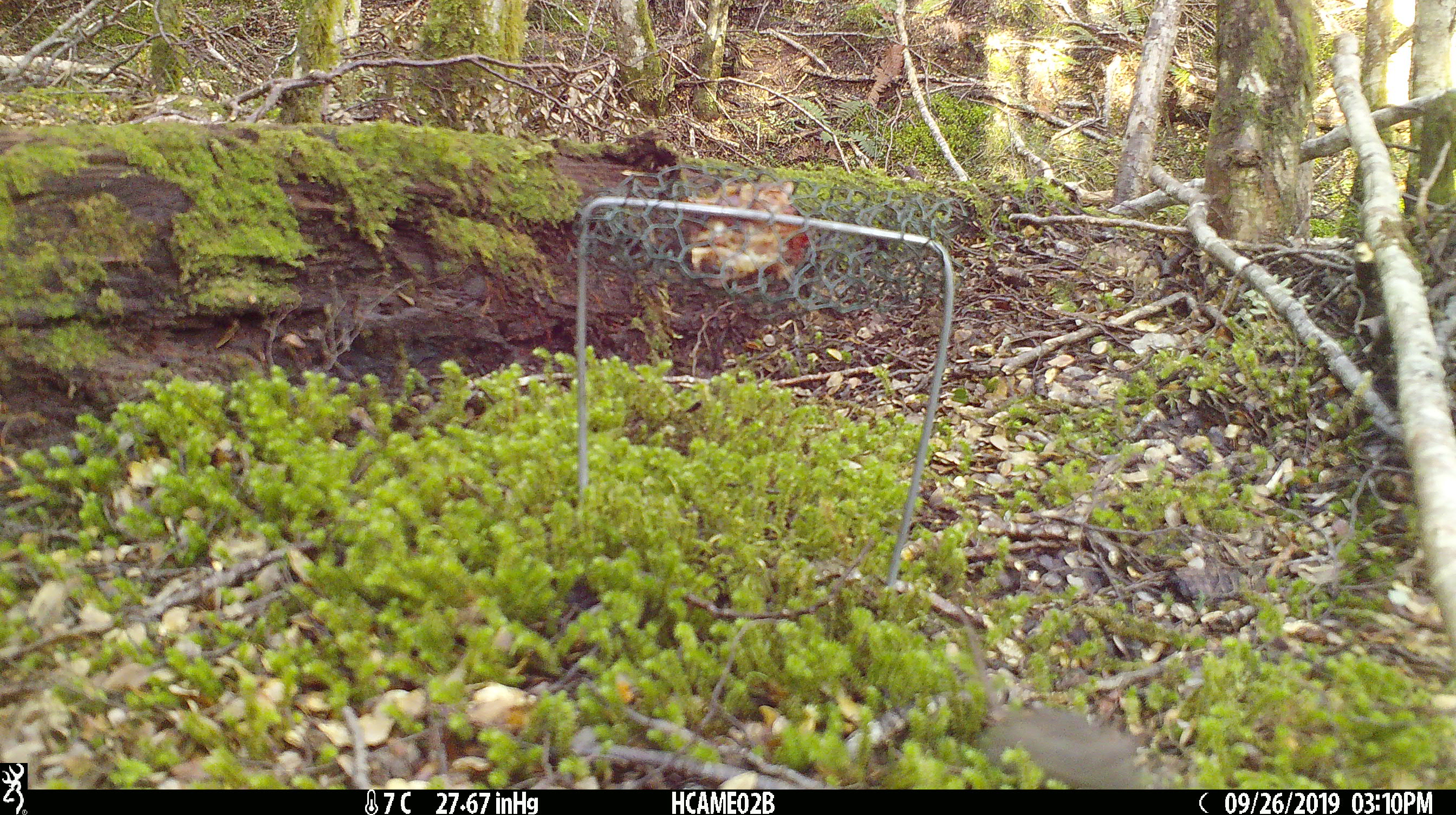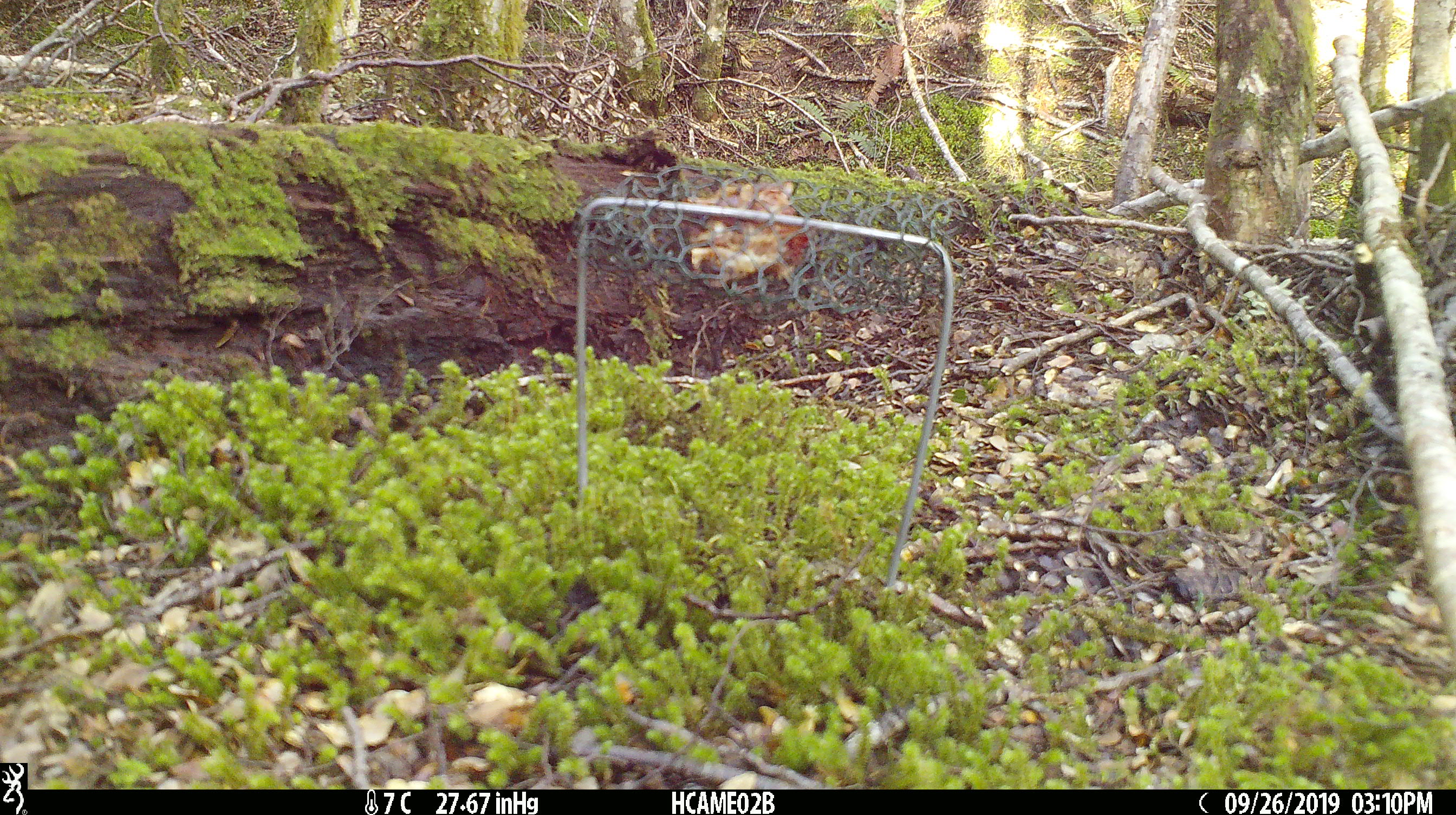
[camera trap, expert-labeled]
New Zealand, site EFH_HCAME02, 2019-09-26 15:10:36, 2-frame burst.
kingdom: Animalia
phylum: Chordata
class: Mammalia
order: Rodentia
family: Muridae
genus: Mus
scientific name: Mus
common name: mouse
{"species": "mouse (Mus)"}